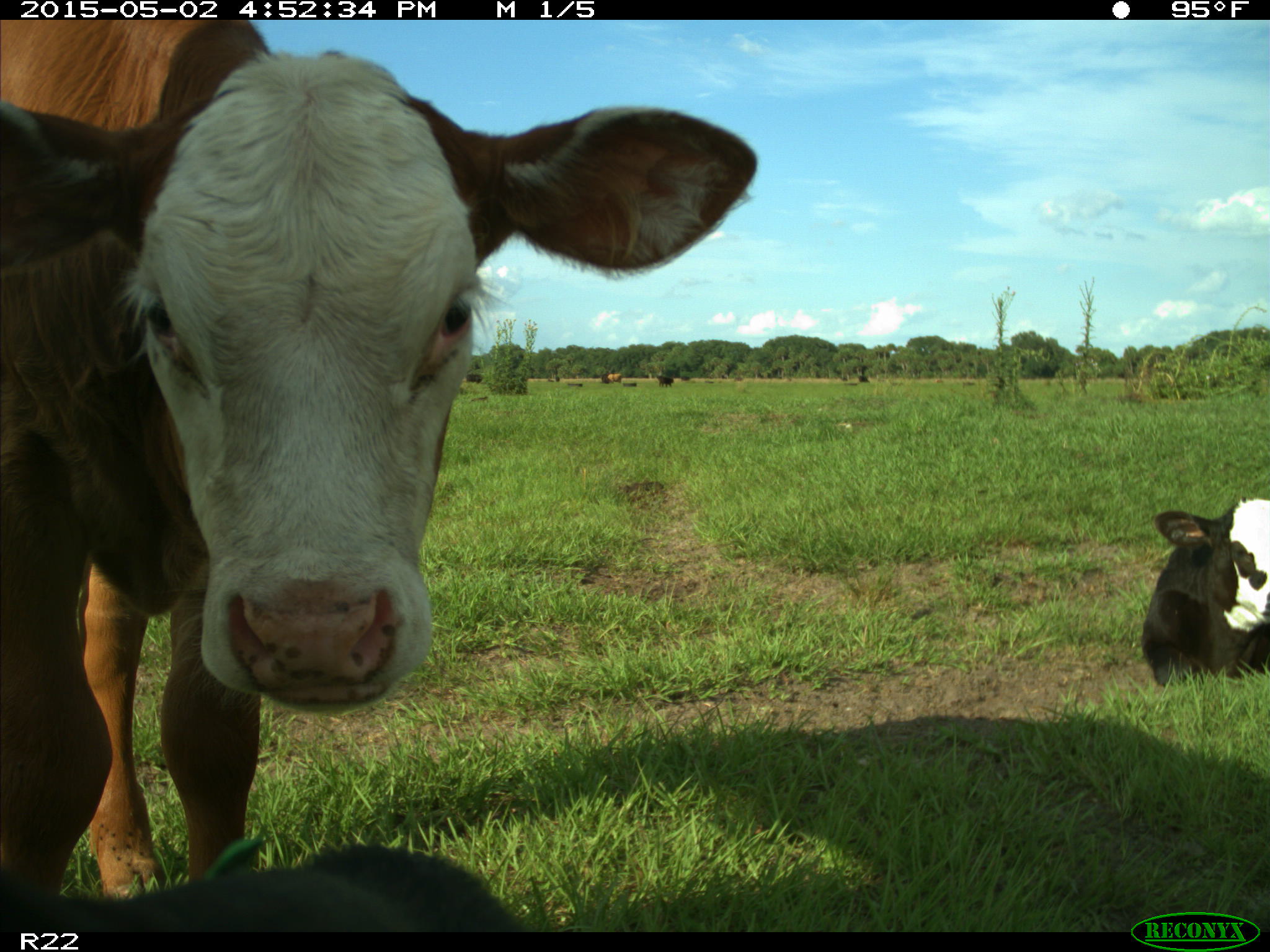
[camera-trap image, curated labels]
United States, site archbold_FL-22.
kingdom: Animalia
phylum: Chordata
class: Mammalia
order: Artiodactyla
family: Bovidae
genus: Bos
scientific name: Bos taurus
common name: domestic cow